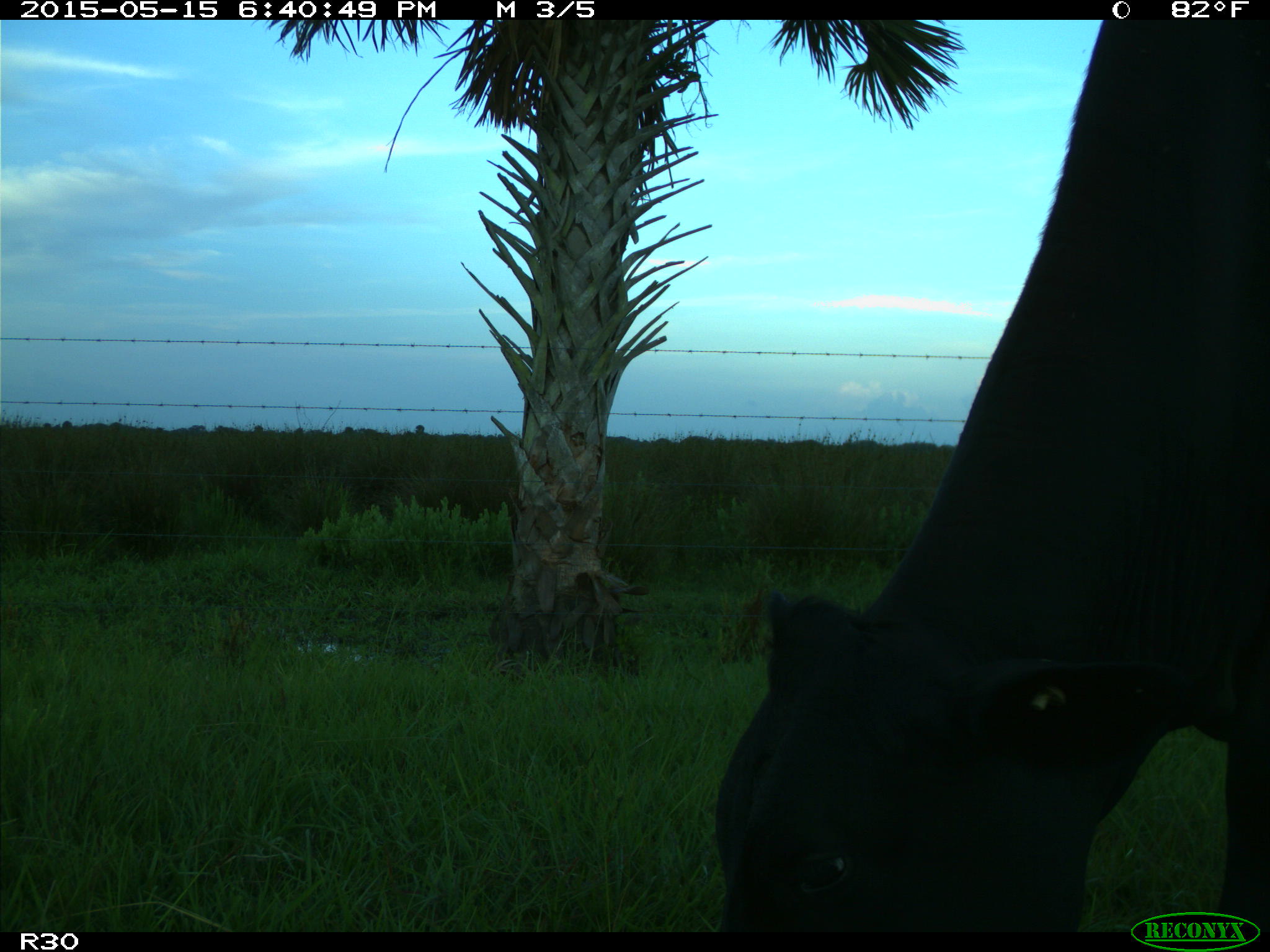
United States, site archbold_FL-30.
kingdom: Animalia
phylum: Chordata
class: Mammalia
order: Artiodactyla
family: Bovidae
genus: Bos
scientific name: Bos taurus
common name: domestic cow